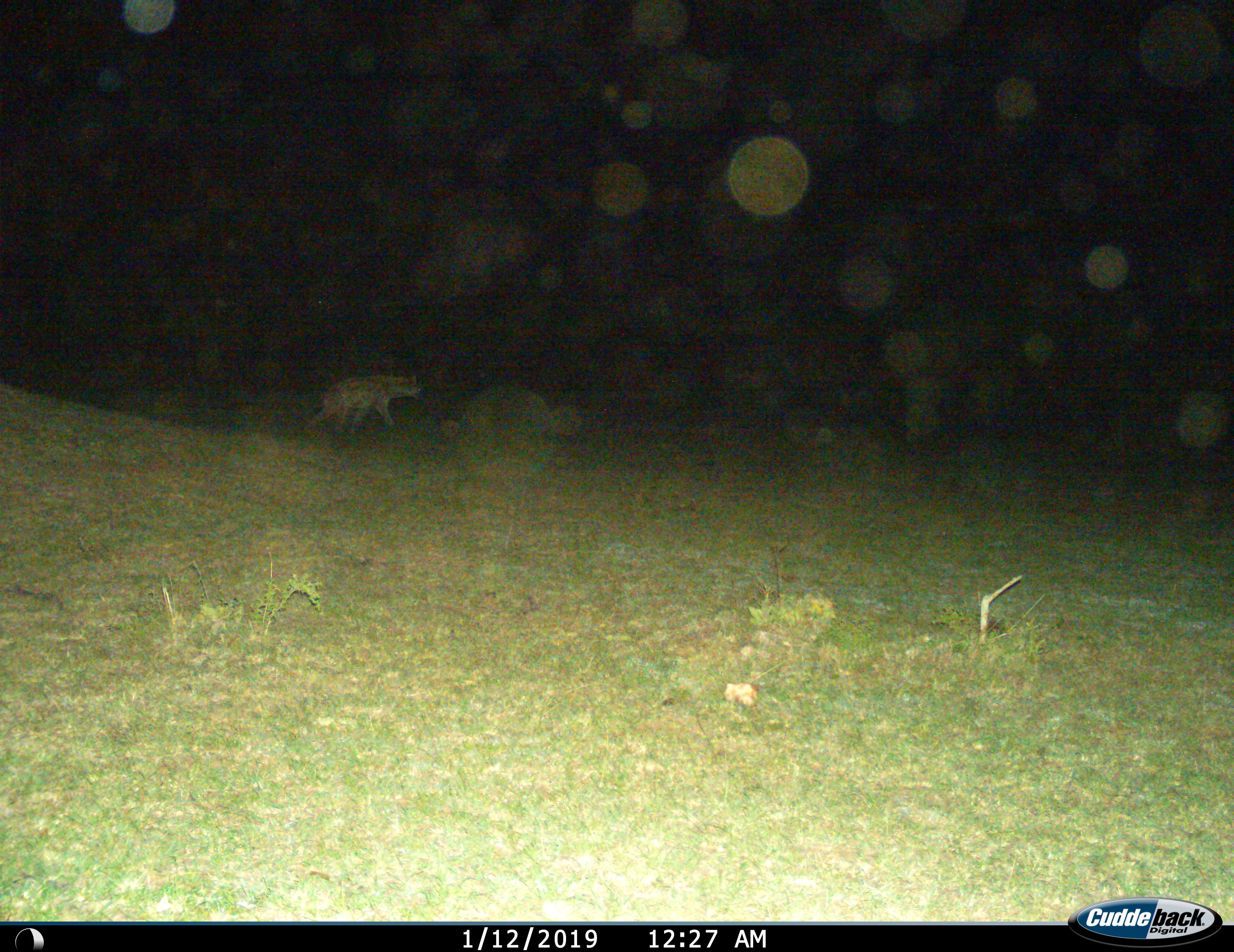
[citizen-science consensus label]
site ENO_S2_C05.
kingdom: Animalia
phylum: Chordata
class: Mammalia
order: Carnivora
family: Hyaenidae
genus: Crocuta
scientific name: Crocuta crocuta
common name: spotted hyena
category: hyenaspotted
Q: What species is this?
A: Hyenaspotted (spotted hyena) (Crocuta crocuta).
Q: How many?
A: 1.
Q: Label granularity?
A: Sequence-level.